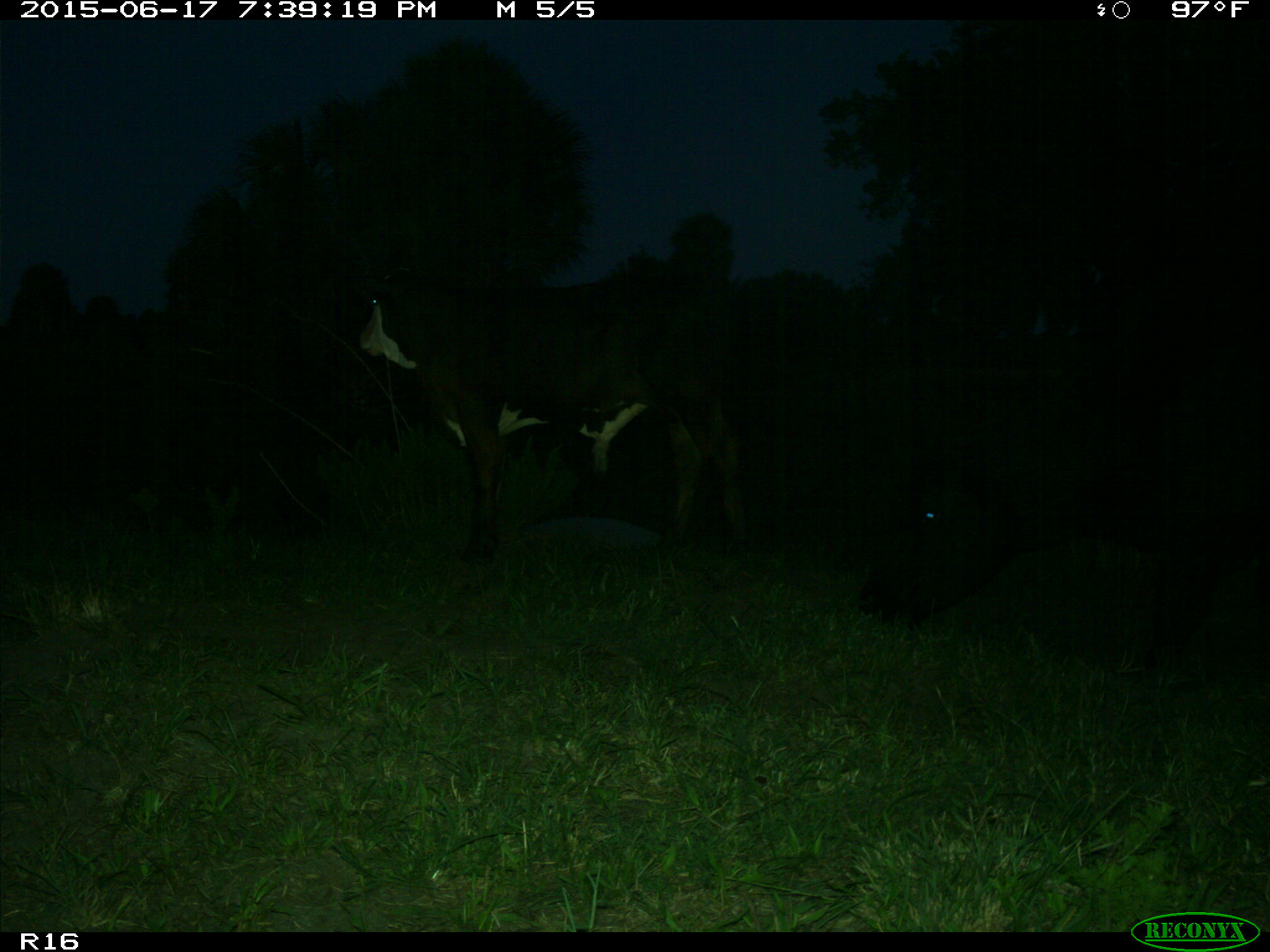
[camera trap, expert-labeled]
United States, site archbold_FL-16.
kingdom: Animalia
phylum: Chordata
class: Mammalia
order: Artiodactyla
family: Bovidae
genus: Bos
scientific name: Bos taurus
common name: domestic cow